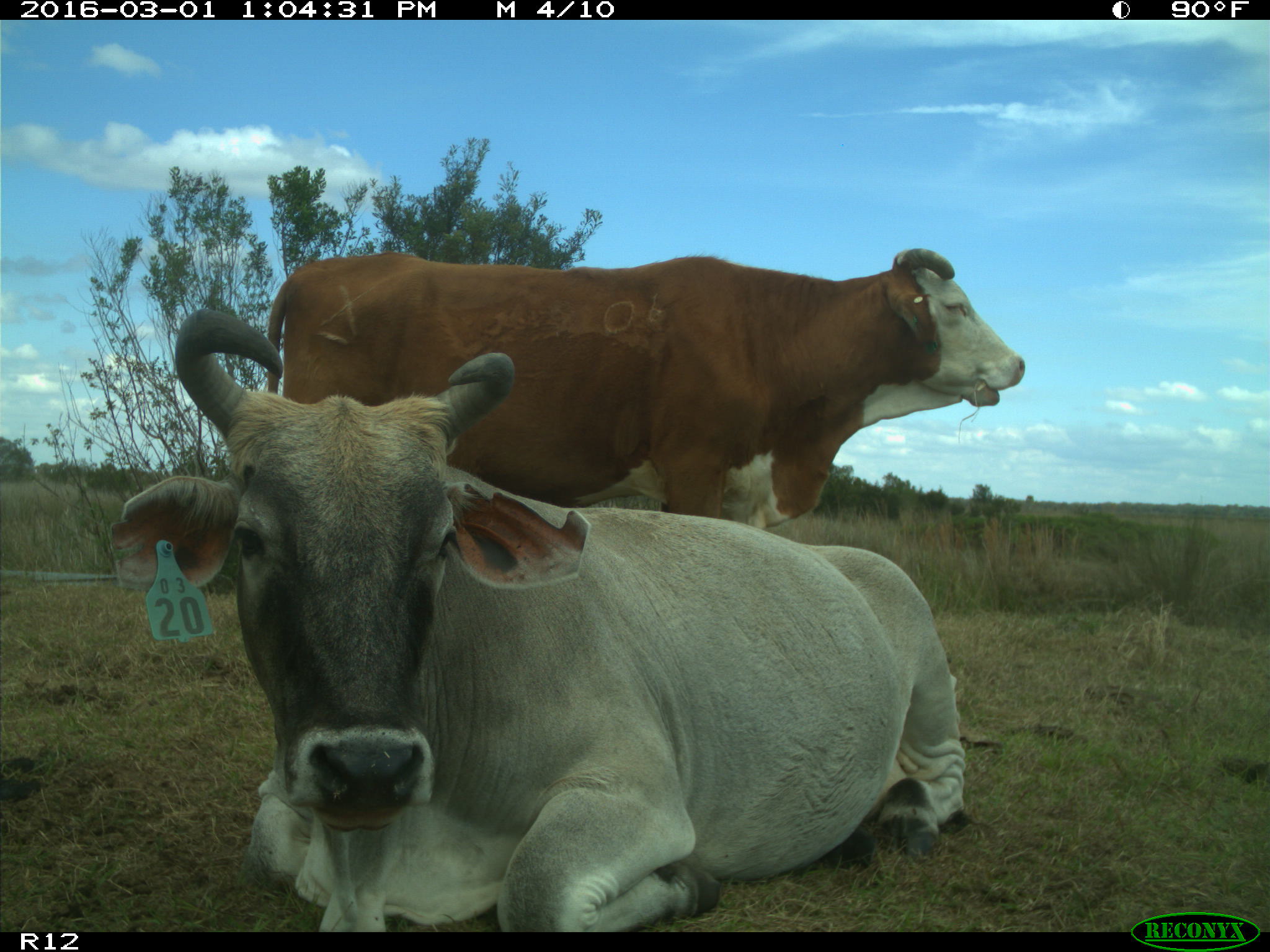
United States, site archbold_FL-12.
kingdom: Animalia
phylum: Chordata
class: Mammalia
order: Artiodactyla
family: Bovidae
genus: Bos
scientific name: Bos taurus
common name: domestic cow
Bos taurus (domestic cow).